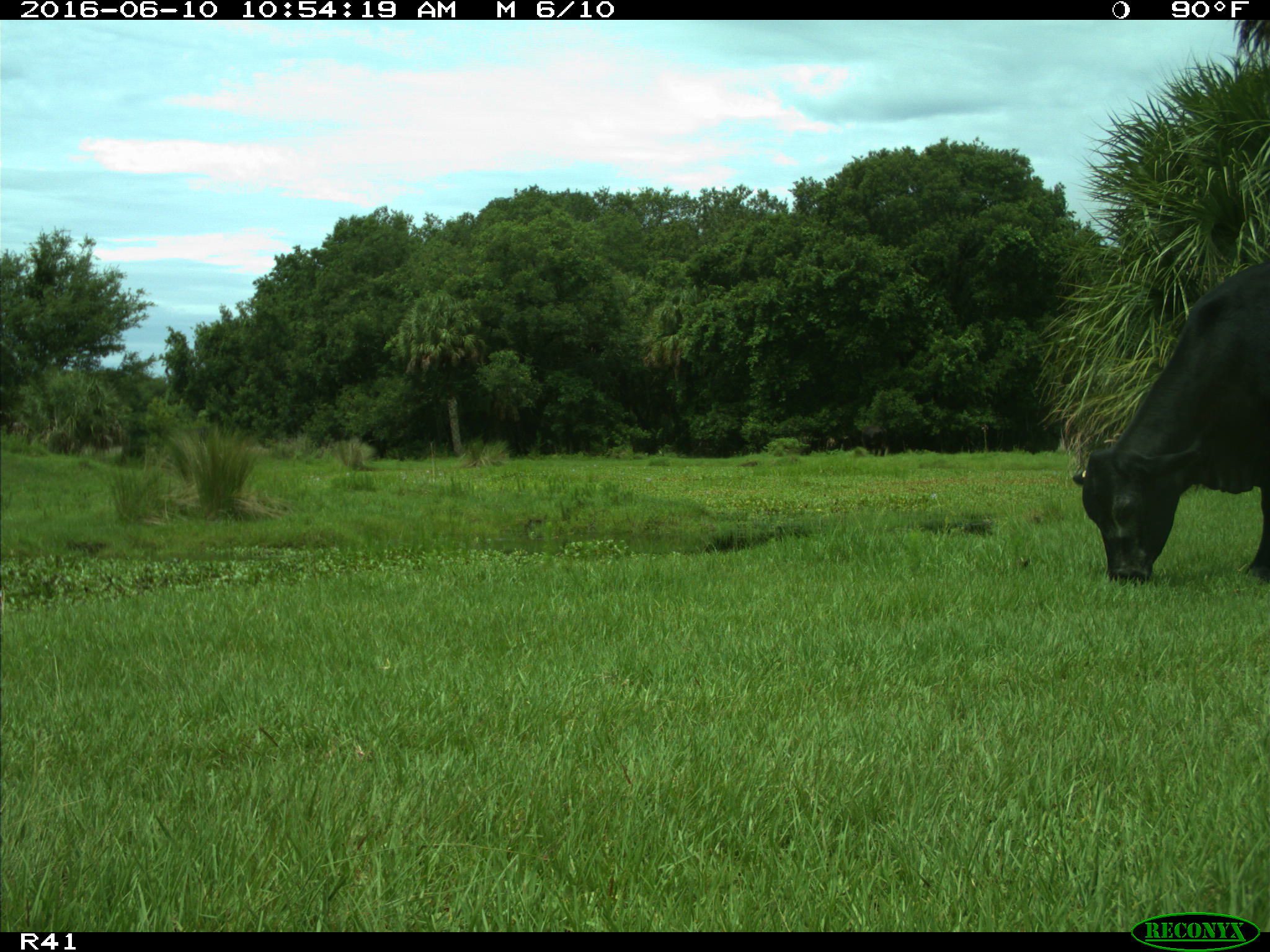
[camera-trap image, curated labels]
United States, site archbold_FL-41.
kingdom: Animalia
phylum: Chordata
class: Mammalia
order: Artiodactyla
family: Bovidae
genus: Bos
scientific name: Bos taurus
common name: domestic cow